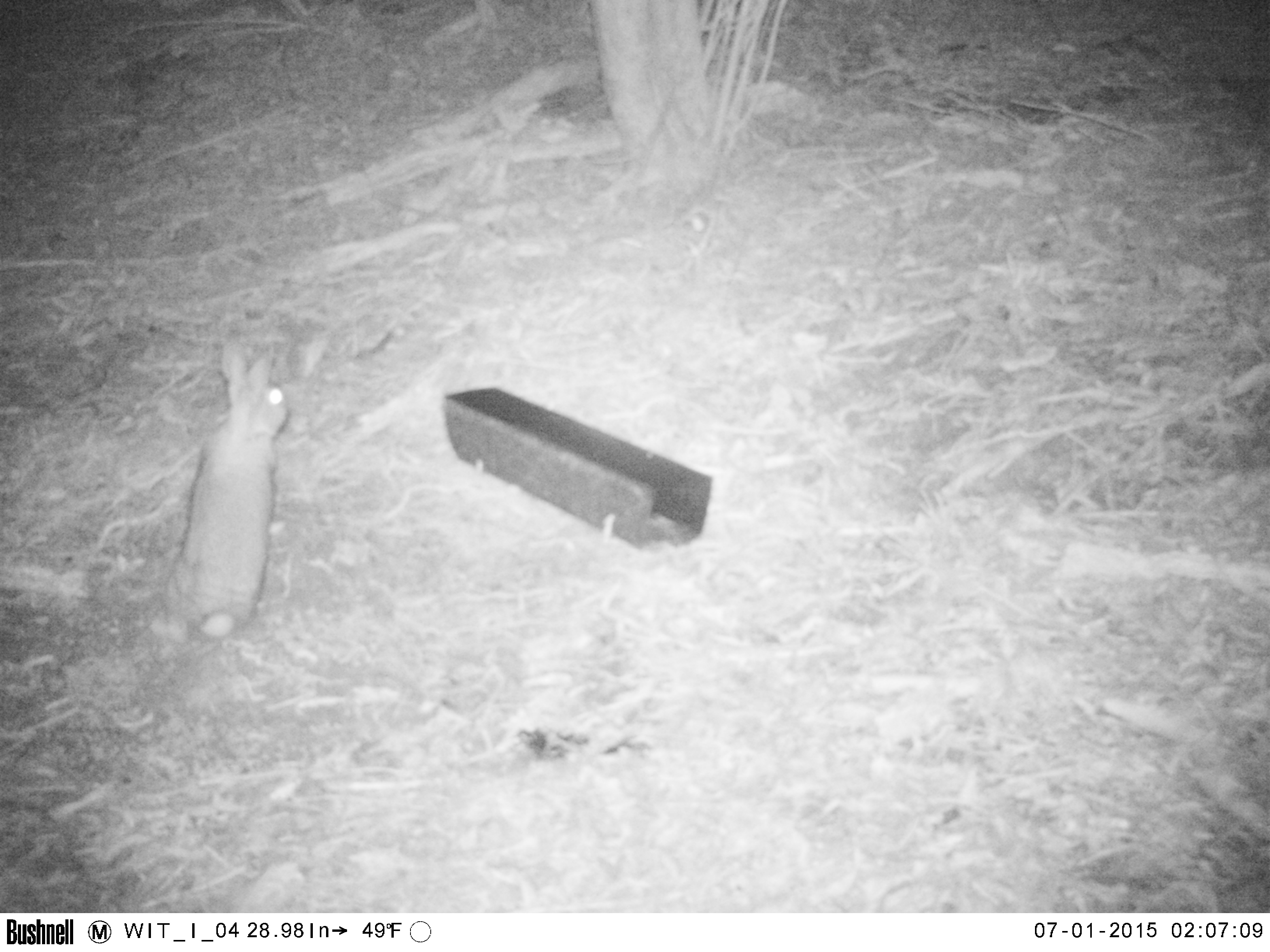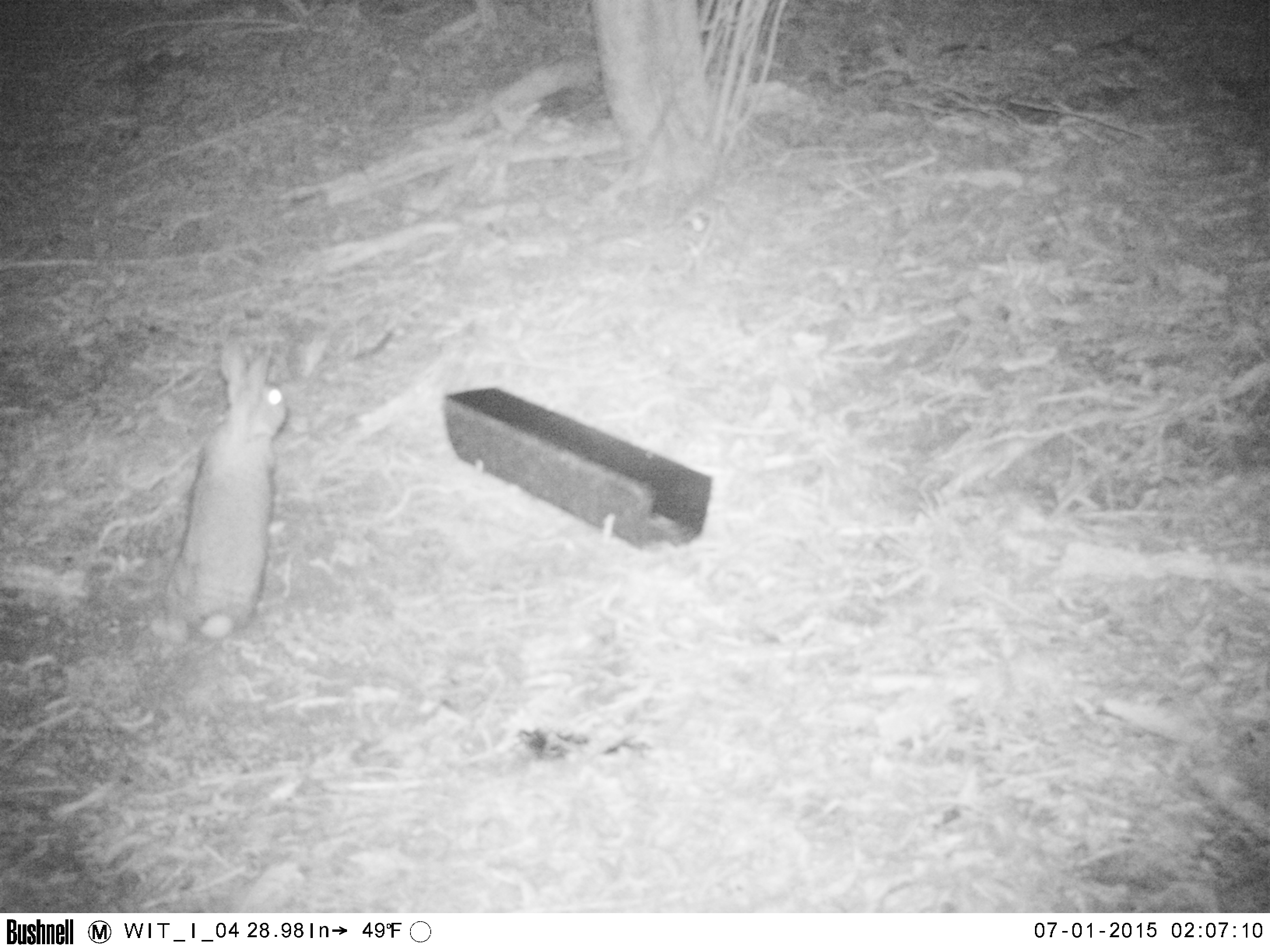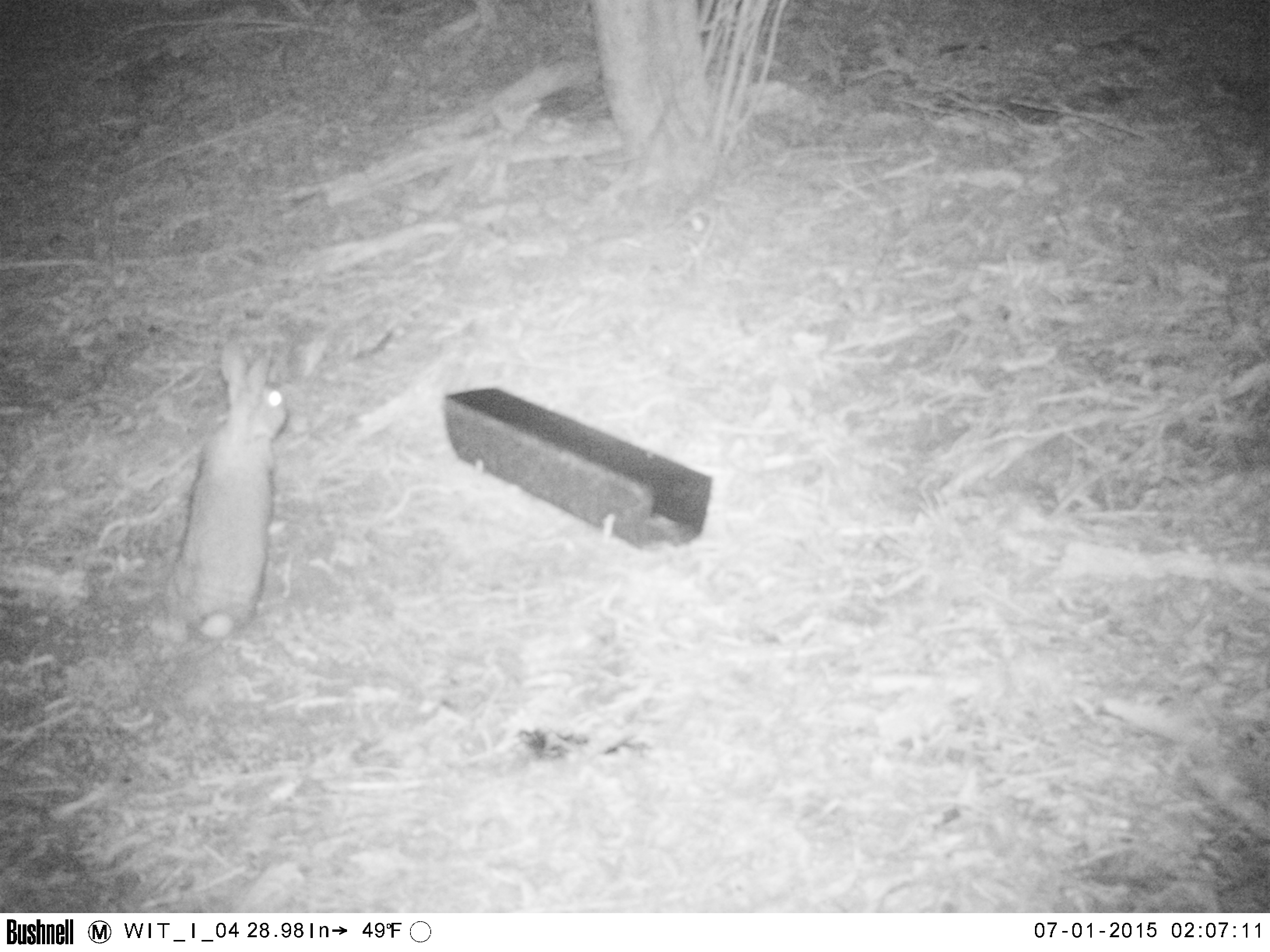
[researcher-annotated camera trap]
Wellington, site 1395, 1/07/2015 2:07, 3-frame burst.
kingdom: Animalia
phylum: Chordata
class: Mammalia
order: Lagomorpha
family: Leporidae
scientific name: Leporidae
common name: rabbit